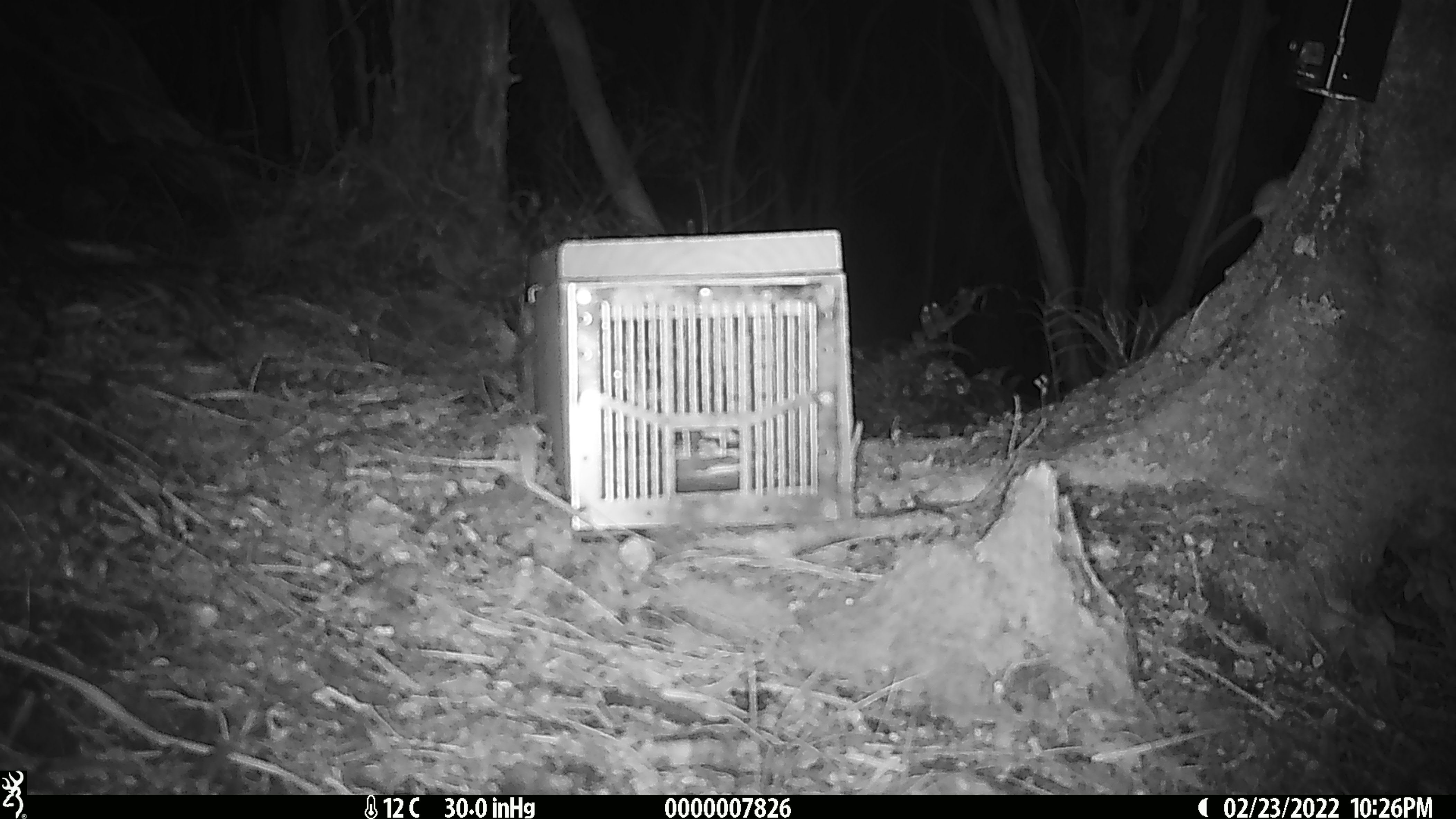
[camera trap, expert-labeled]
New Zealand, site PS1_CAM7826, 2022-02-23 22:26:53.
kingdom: Animalia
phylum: Chordata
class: Mammalia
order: Rodentia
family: Muridae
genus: Mus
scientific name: Mus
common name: mouse